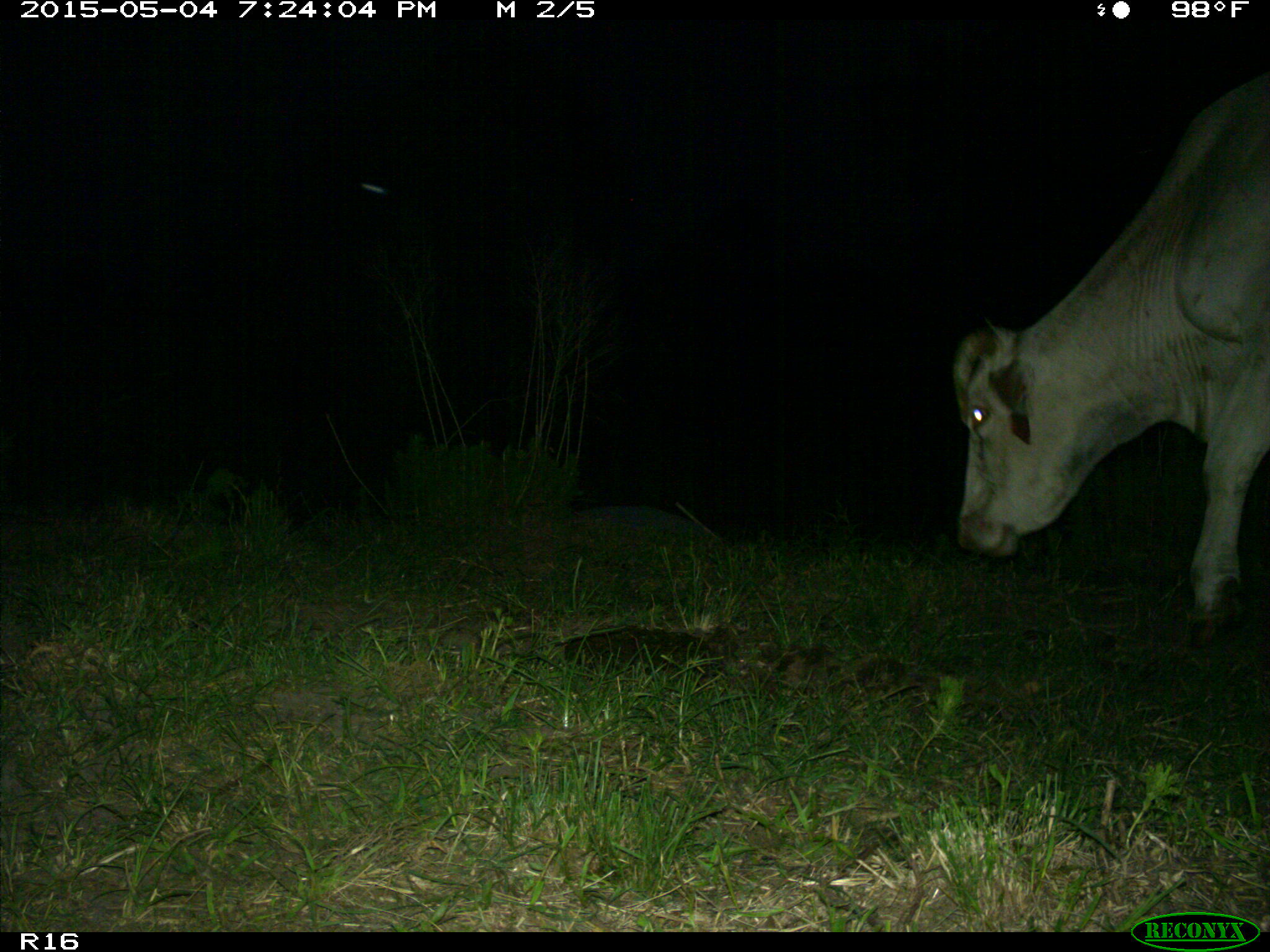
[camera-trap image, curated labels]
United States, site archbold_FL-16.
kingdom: Animalia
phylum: Chordata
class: Mammalia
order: Artiodactyla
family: Bovidae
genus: Bos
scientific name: Bos taurus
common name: domestic cow